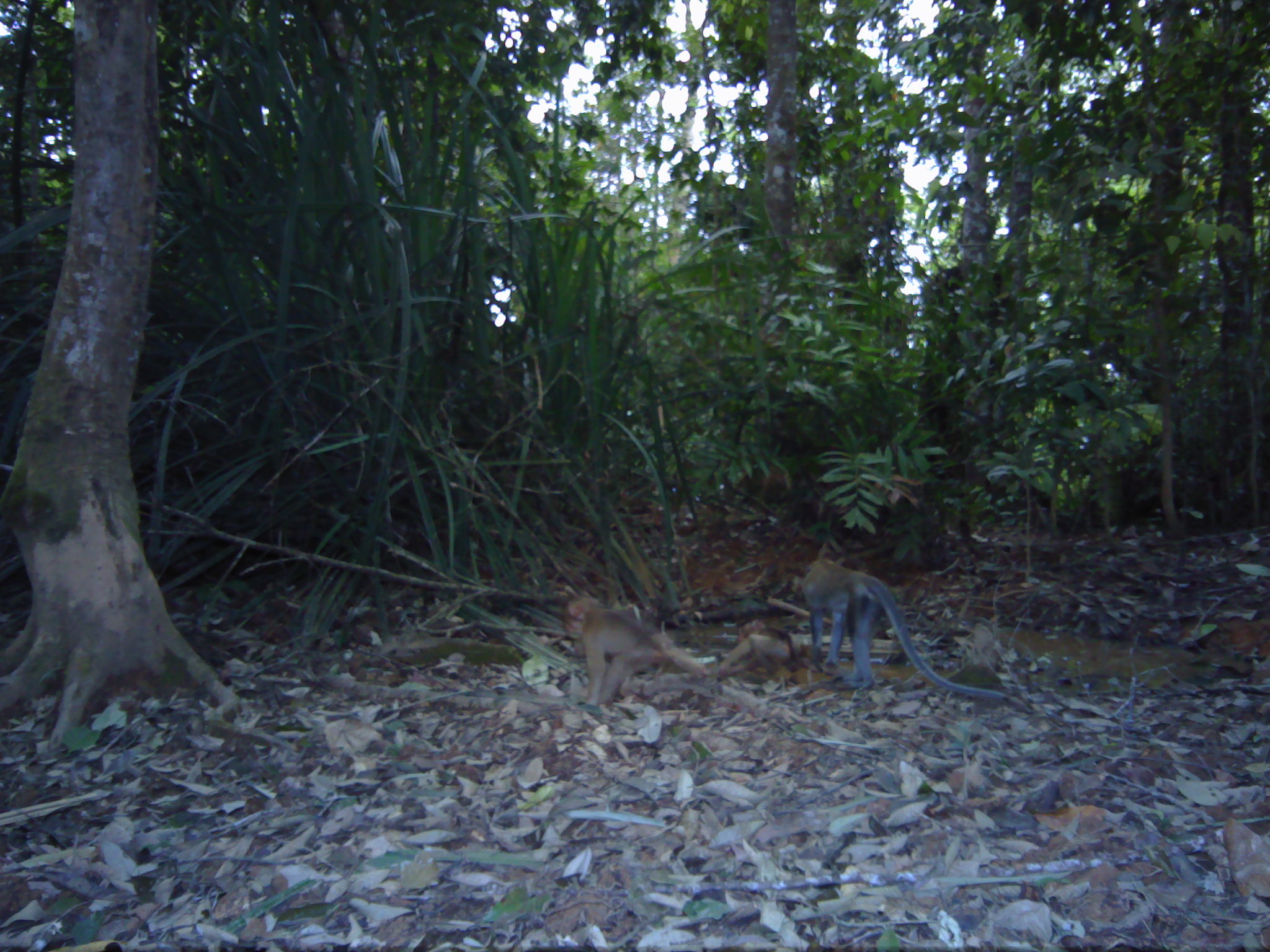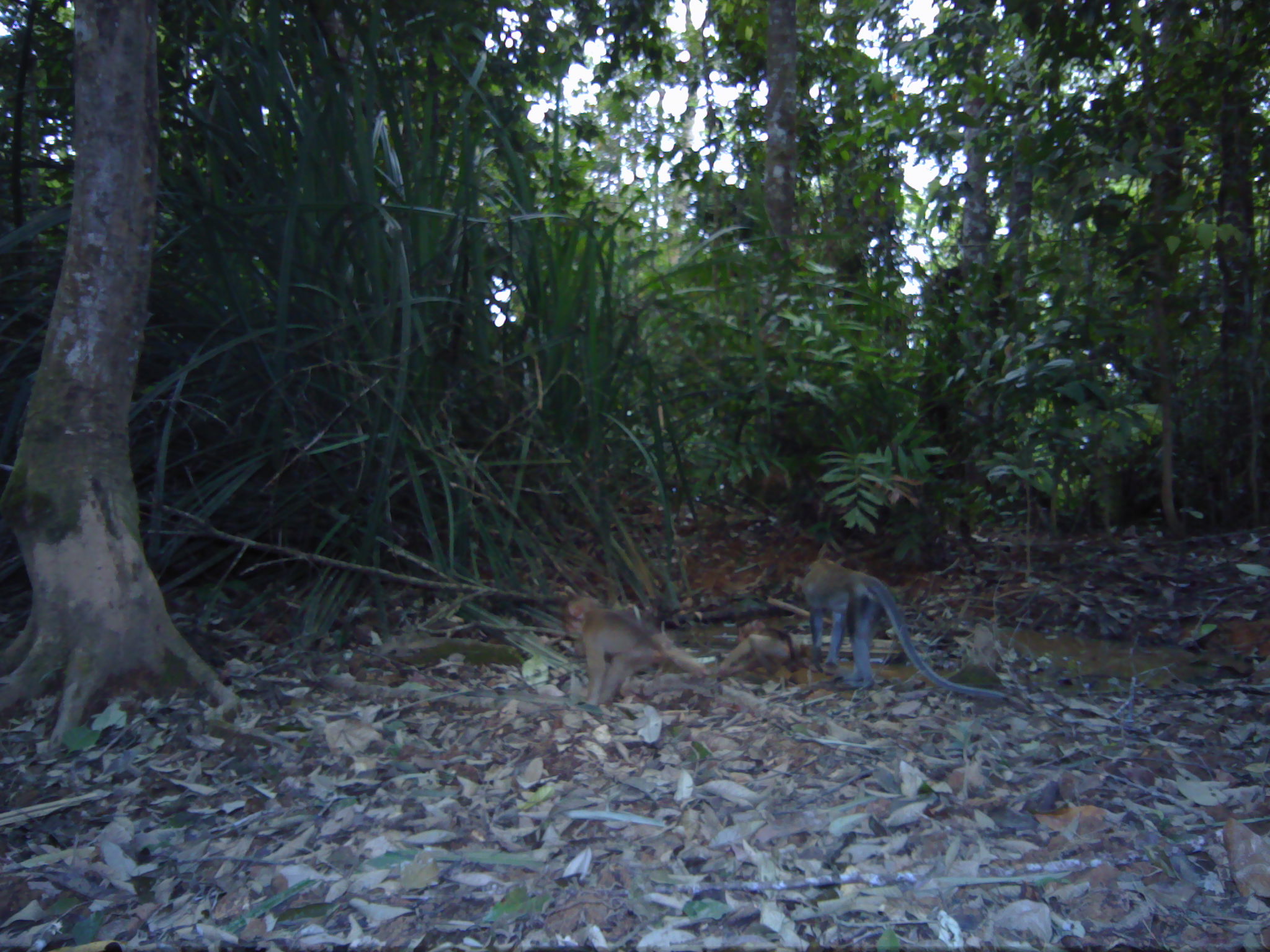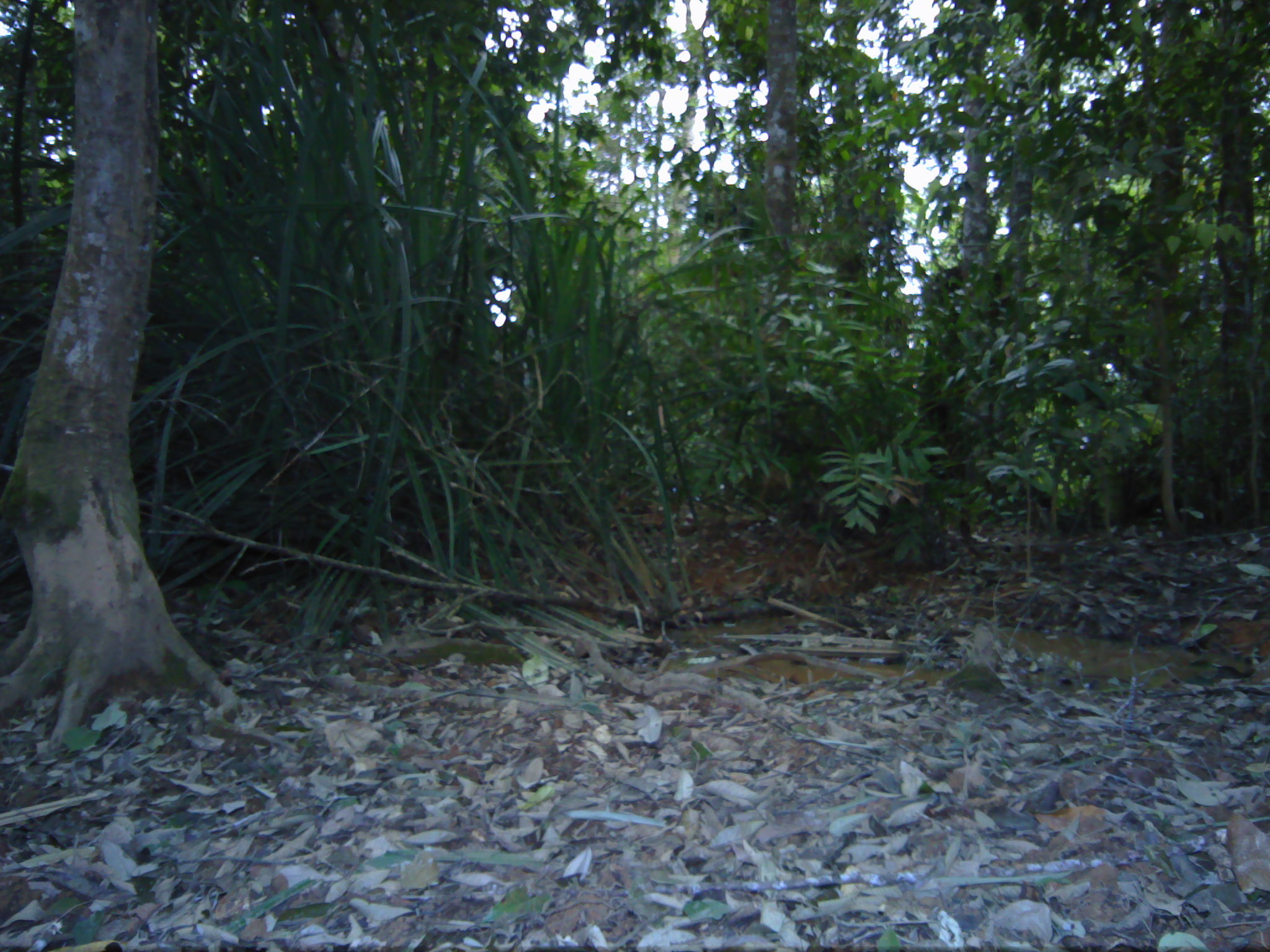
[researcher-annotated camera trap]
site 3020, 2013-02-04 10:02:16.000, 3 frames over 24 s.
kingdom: Animalia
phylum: Chordata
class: Mammalia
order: Primates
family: Cercopithecidae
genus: Macaca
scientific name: Macaca fascicularis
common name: crab-eating macaque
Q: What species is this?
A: Macaca fascicularis (crab-eating macaque).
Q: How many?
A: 1.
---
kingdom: Animalia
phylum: Chordata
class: Mammalia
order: Primates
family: Cercopithecidae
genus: Macaca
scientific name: Macaca nemestrina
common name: southern pig-tailed macaque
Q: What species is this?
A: Macaca nemestrina (southern pig-tailed macaque).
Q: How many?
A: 1.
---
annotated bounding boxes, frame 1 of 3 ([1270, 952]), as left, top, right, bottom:
macaca fascicularis: 800, 558, 1031, 712; 562, 596, 672, 712; 718, 617, 805, 686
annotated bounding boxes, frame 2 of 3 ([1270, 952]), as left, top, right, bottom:
macaca nemestrina: 790, 558, 1030, 707; 563, 594, 709, 707; 718, 617, 801, 678